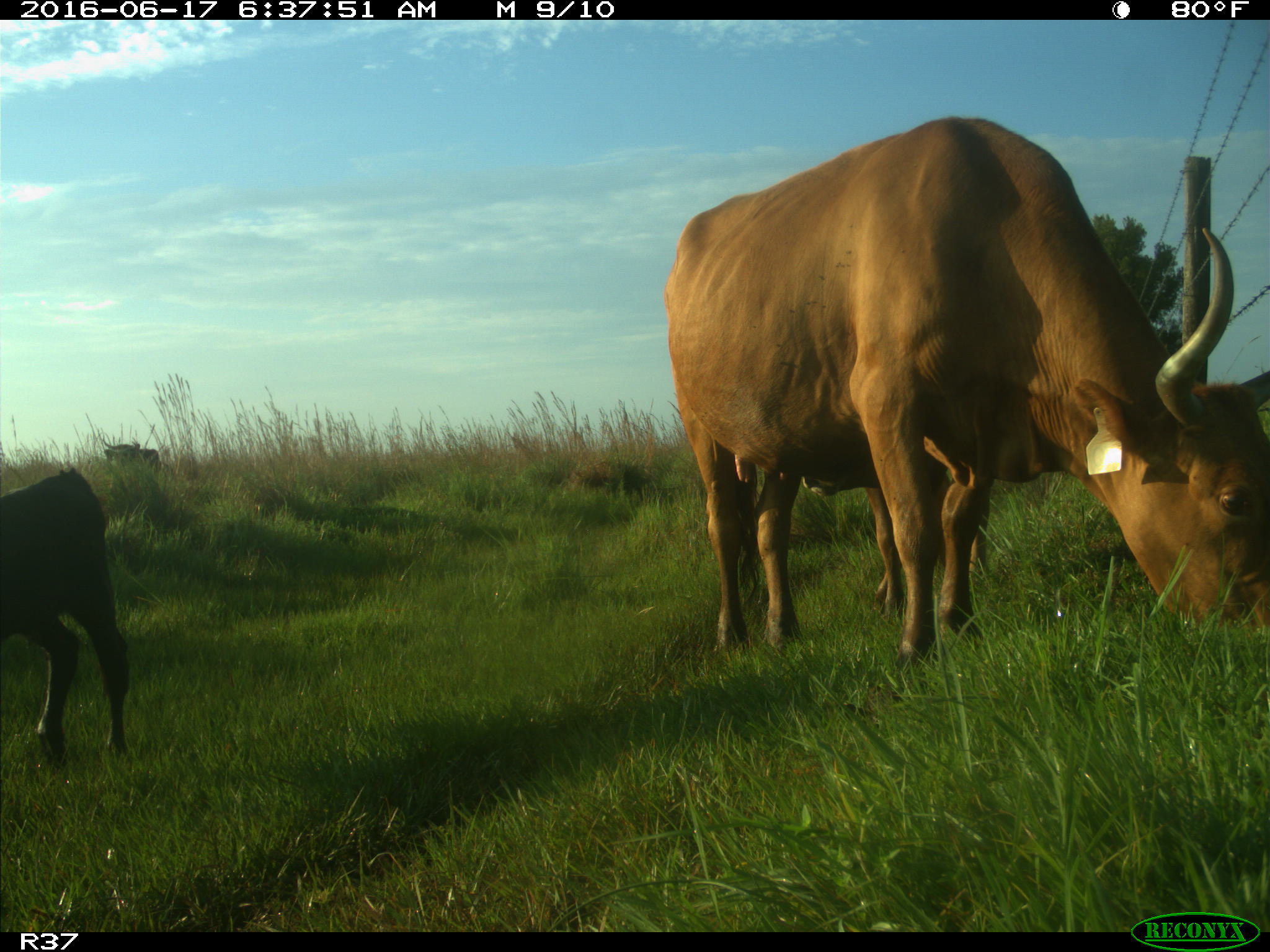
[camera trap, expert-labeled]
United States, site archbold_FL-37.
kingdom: Animalia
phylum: Chordata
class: Mammalia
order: Artiodactyla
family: Bovidae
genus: Bos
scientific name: Bos taurus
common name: domestic cow